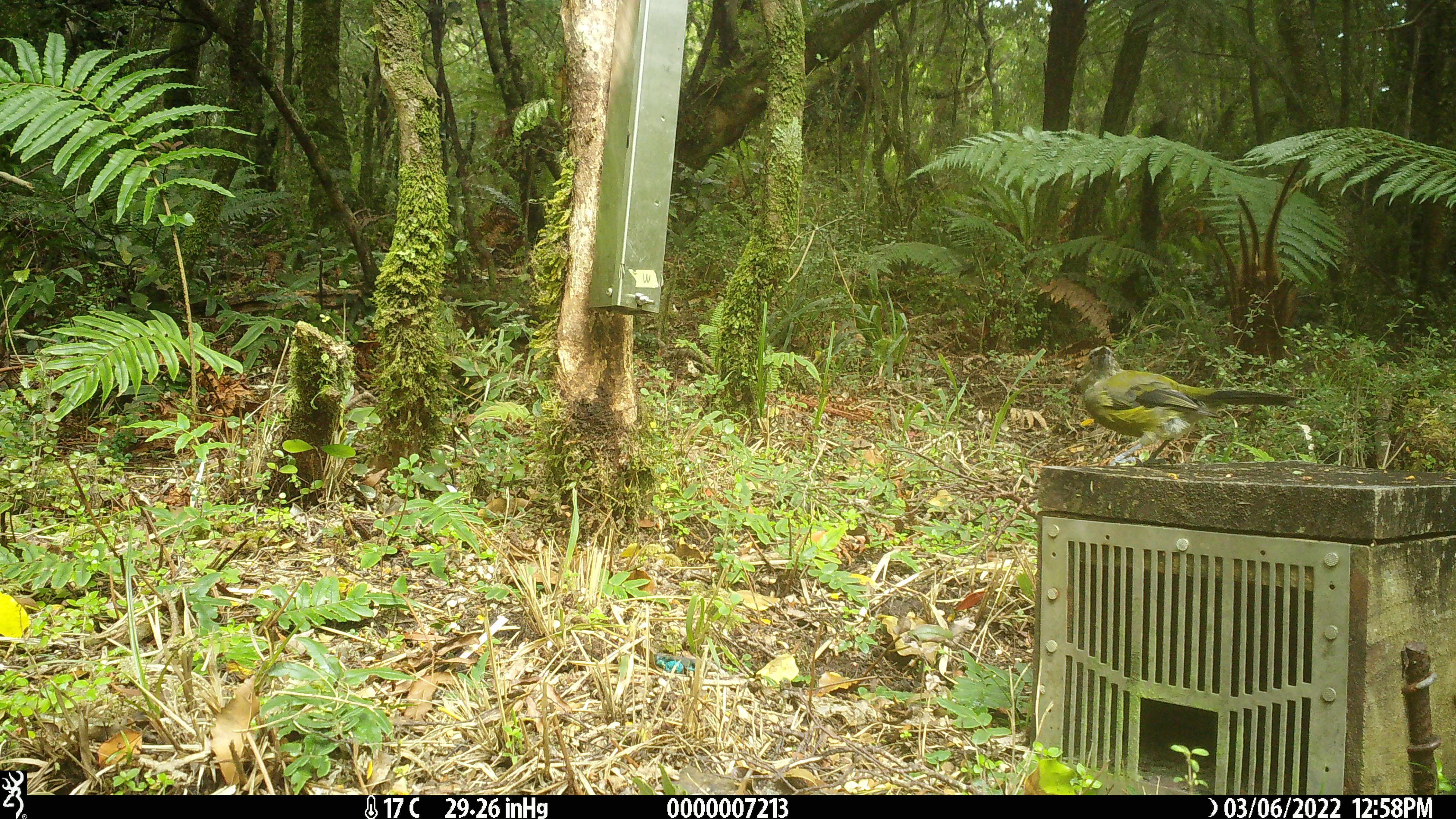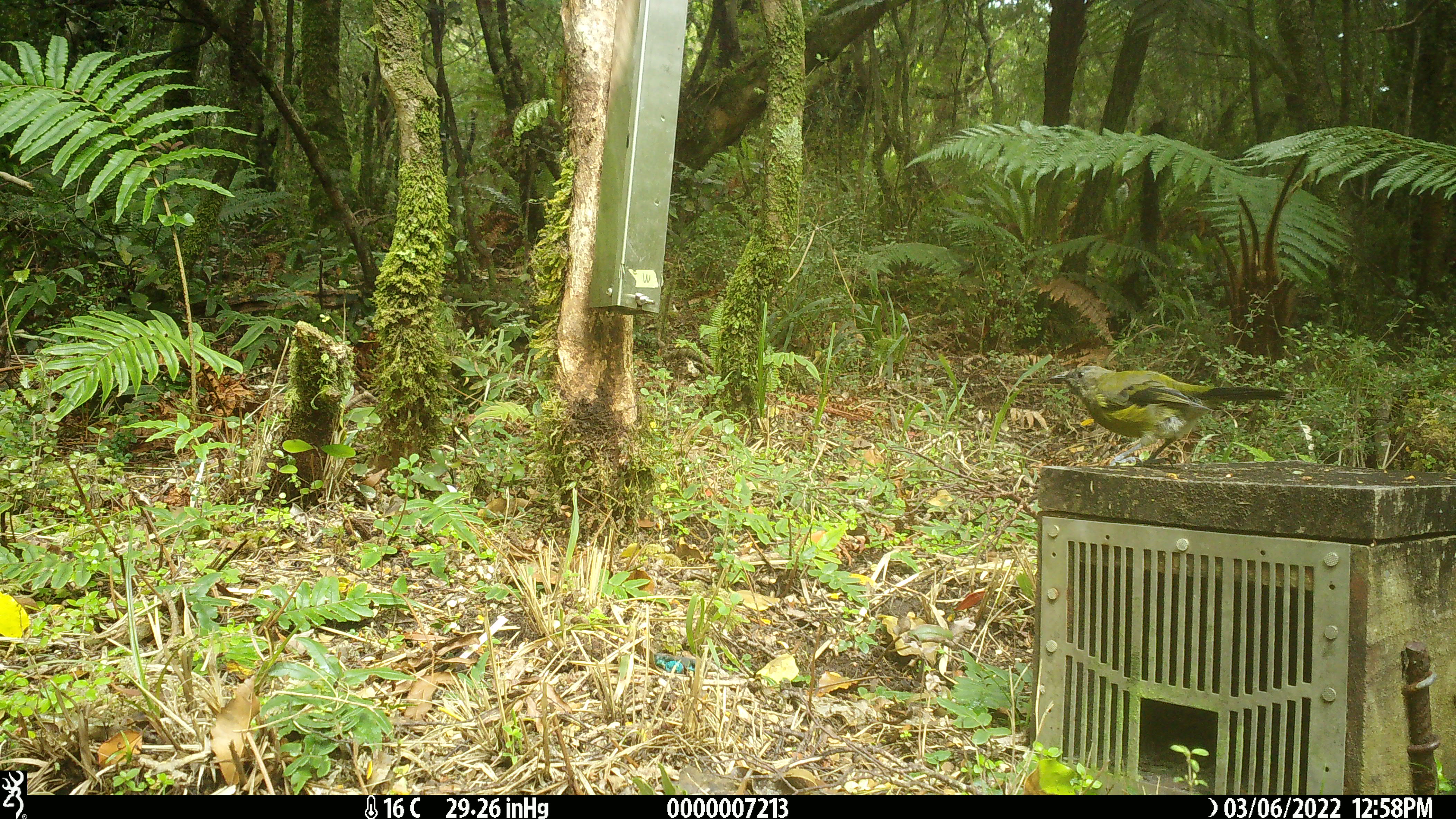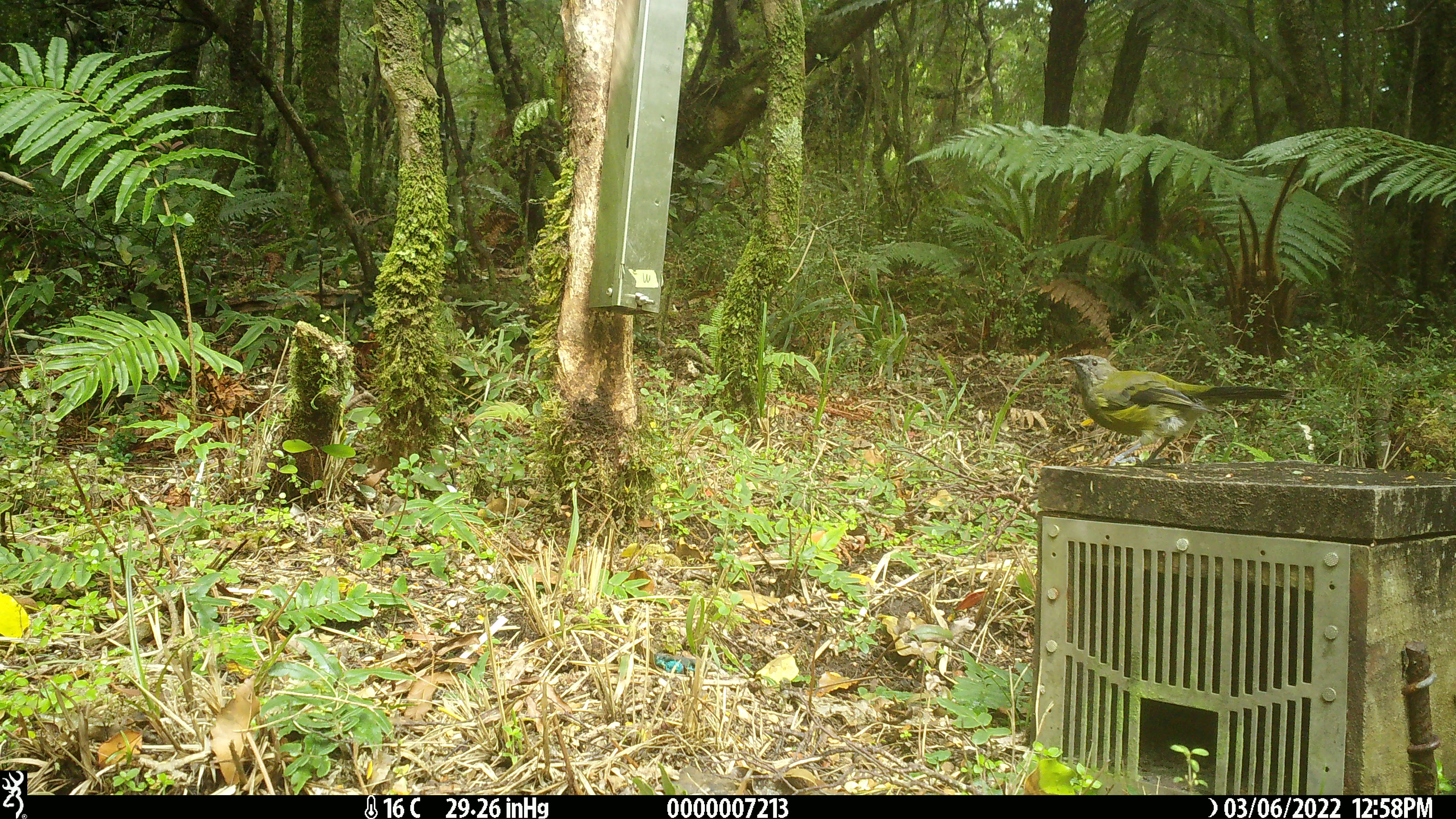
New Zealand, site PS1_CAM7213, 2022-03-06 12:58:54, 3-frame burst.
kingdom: Animalia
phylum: Chordata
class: Aves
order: Passeriformes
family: Meliphagidae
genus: Anthornis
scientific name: Anthornis melanura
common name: new zealand bellbird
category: bellbird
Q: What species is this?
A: Bellbird (new zealand bellbird) (Anthornis melanura).